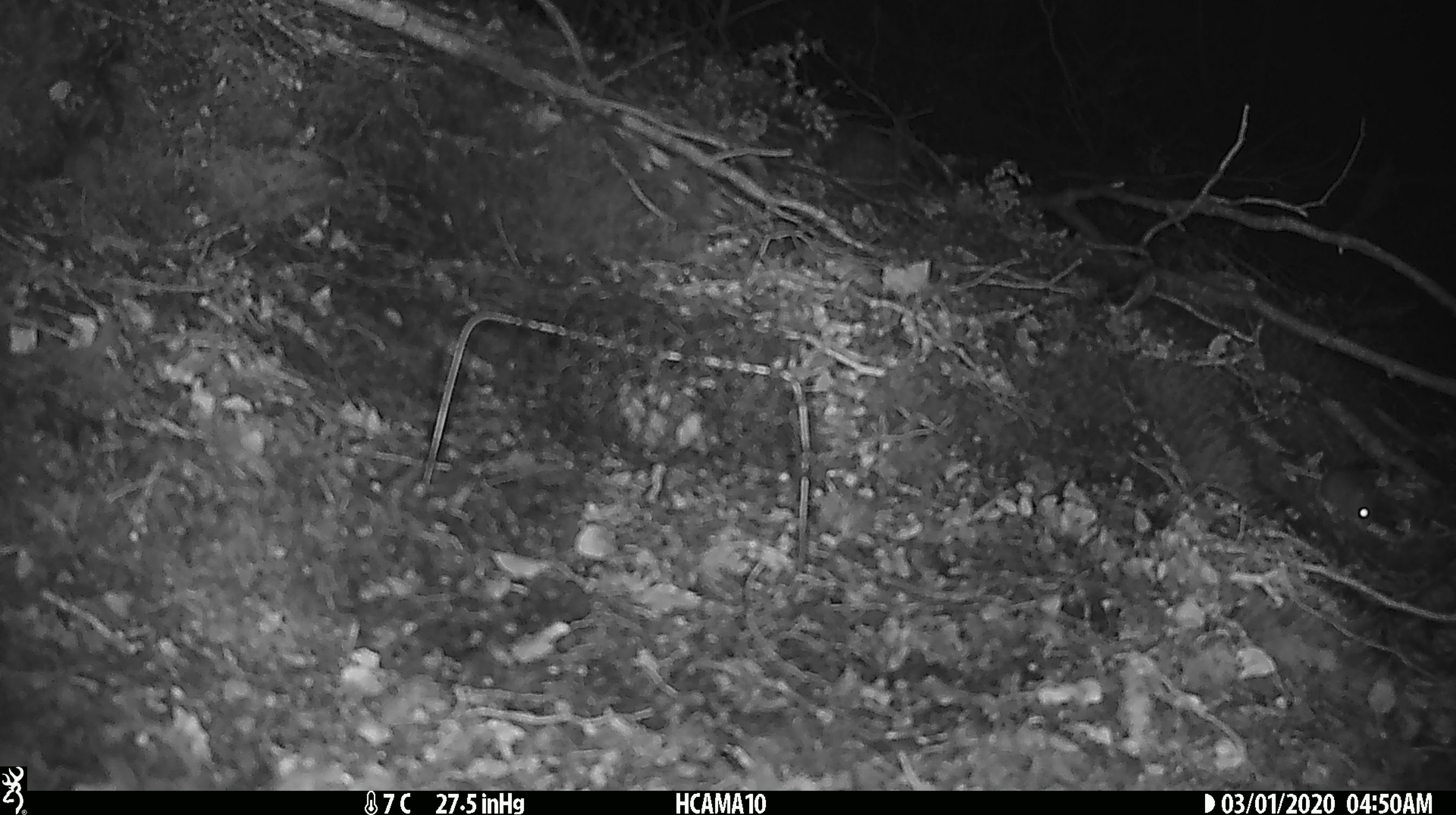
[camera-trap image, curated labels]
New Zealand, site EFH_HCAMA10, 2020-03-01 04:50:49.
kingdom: Animalia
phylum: Chordata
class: Mammalia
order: Rodentia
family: Muridae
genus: Mus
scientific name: Mus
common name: mouse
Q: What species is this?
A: Mouse (Mus).